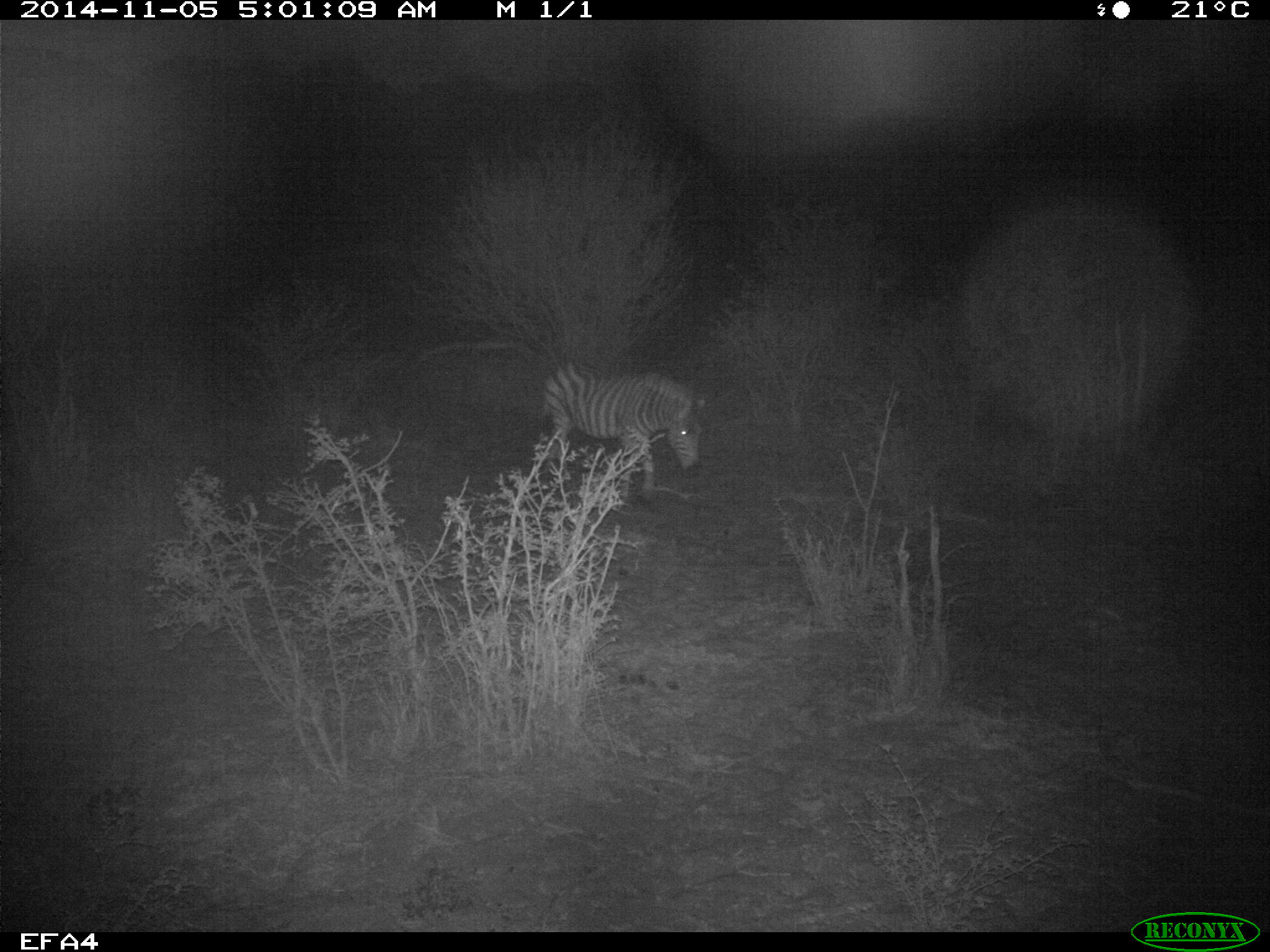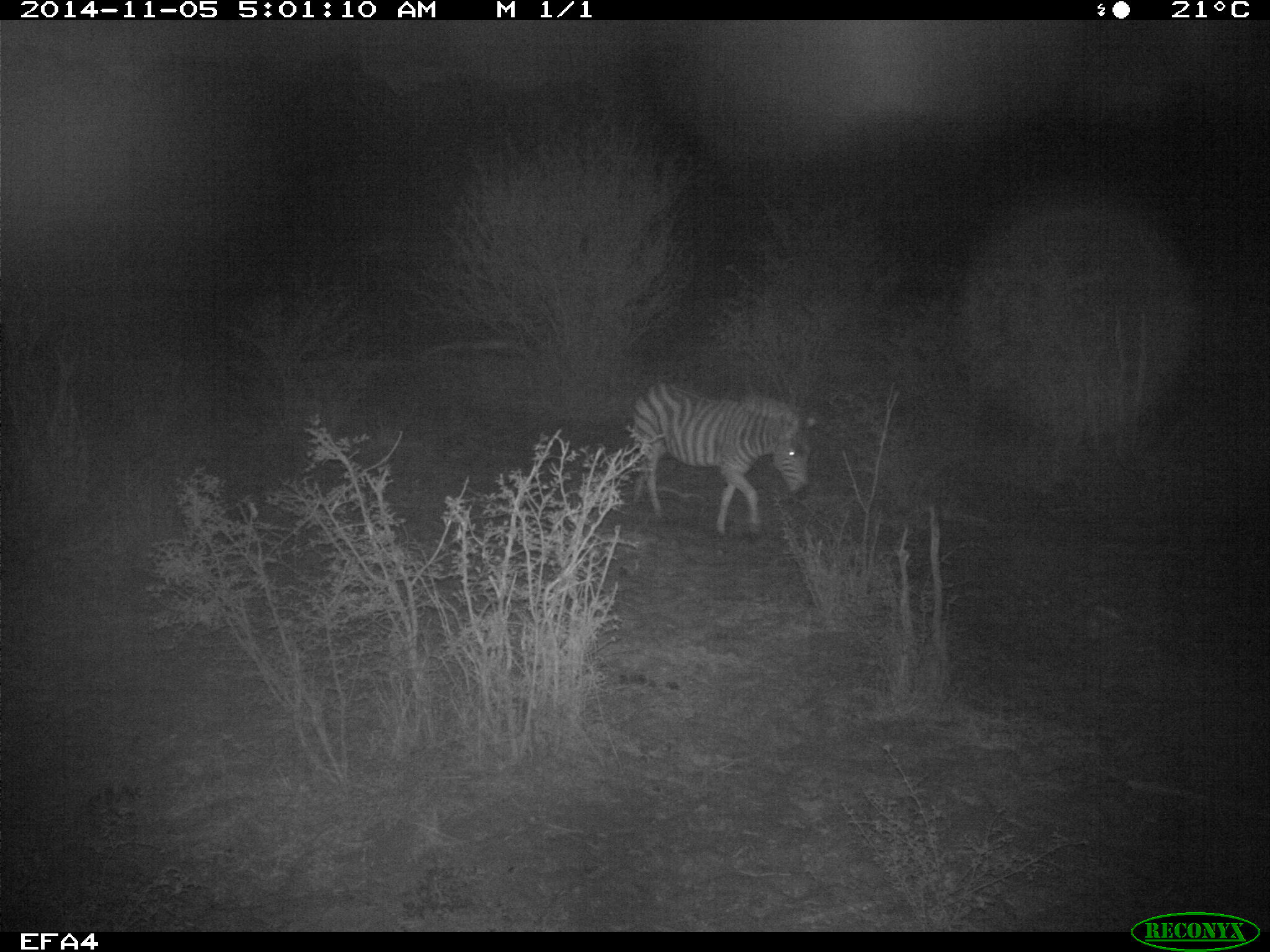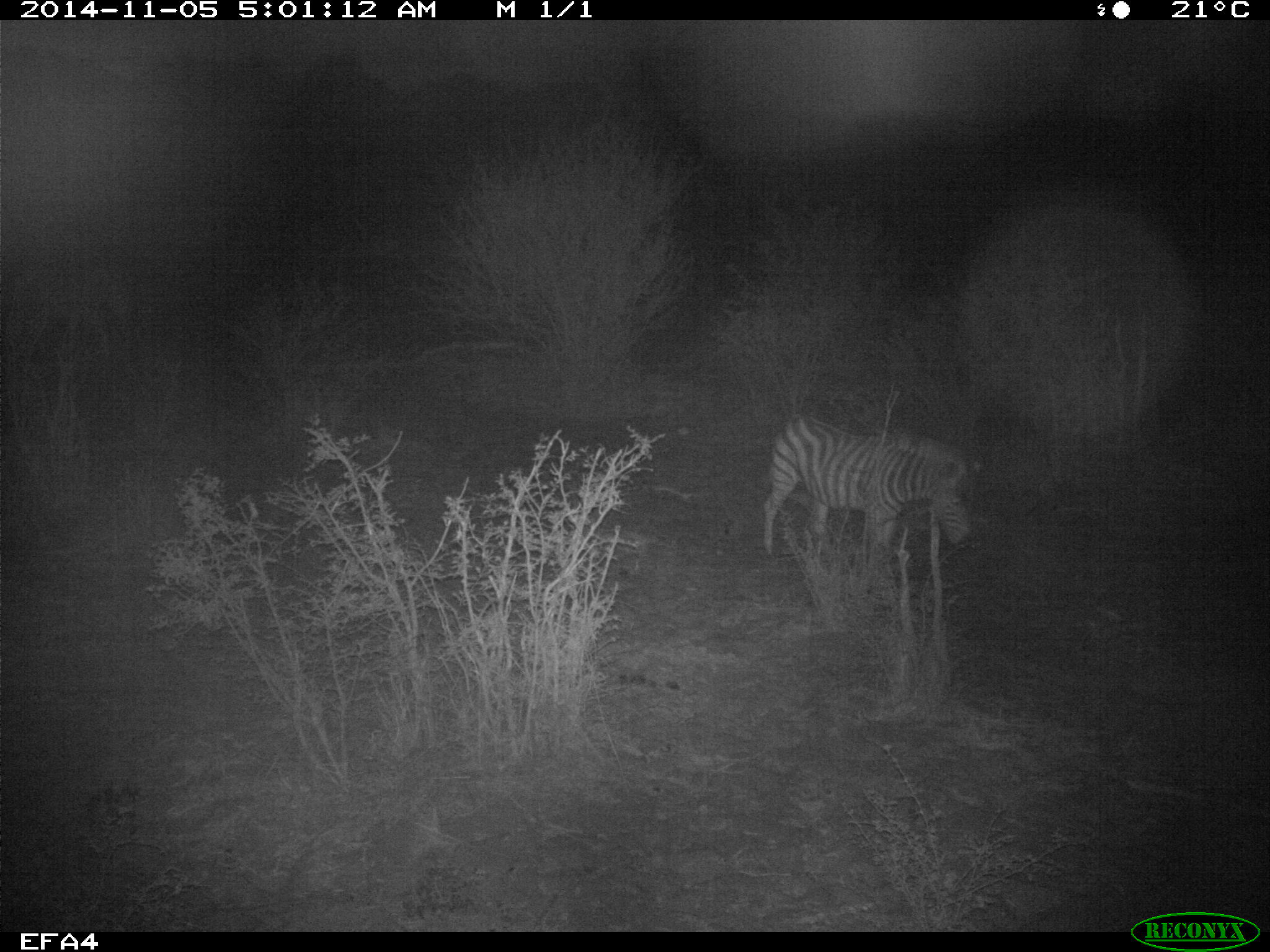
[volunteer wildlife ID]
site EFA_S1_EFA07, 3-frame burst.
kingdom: Animalia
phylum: Chordata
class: Mammalia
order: Perissodactyla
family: Equidae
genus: Equus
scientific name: Equus quagga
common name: plains zebra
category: zebraplains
Zebraplains (plains zebra) (Equus quagga), count 2. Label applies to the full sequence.